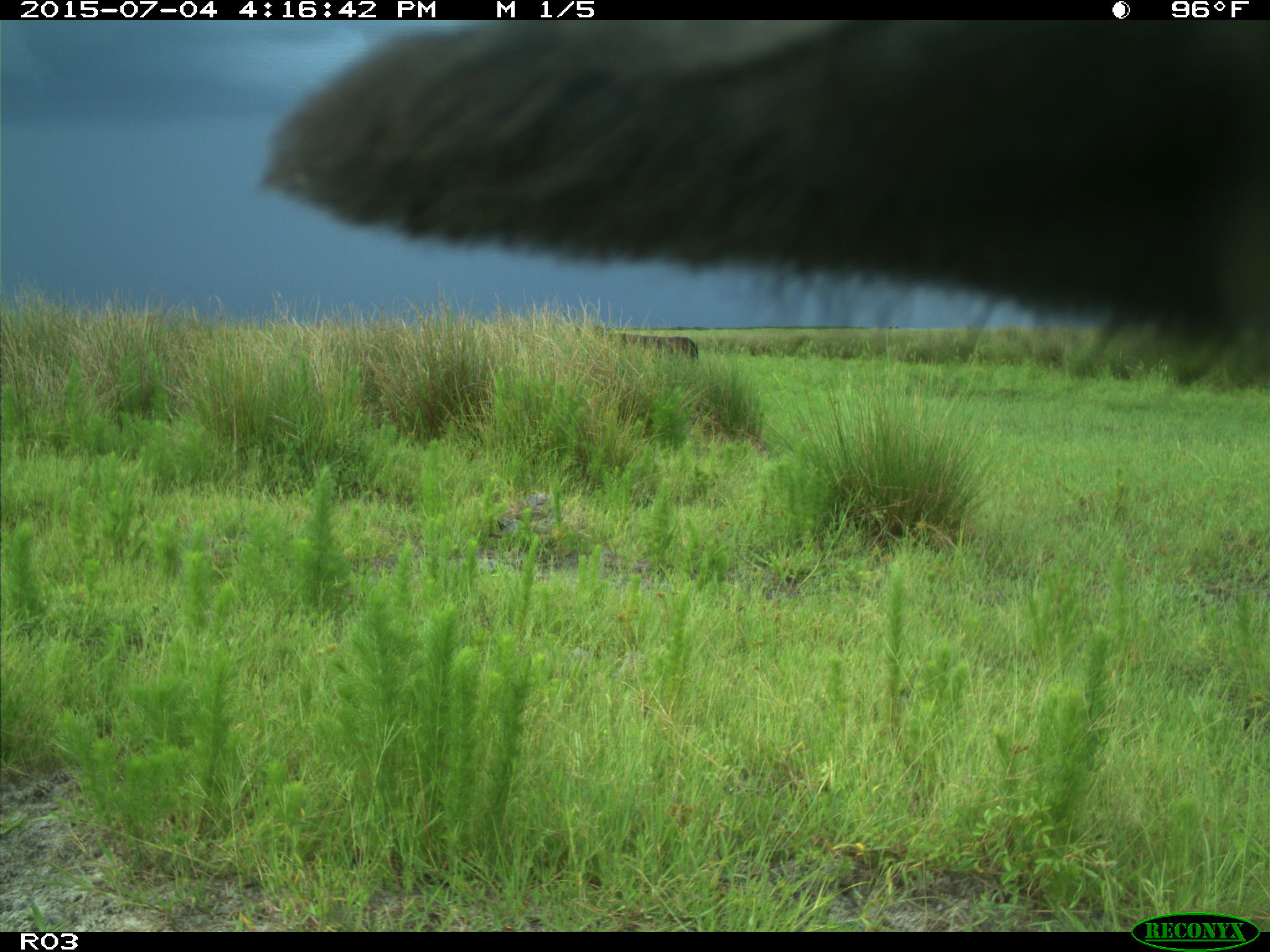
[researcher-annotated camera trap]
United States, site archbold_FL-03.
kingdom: Animalia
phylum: Chordata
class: Mammalia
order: Artiodactyla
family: Bovidae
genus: Bos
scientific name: Bos taurus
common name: domestic cow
Bos taurus (domestic cow).